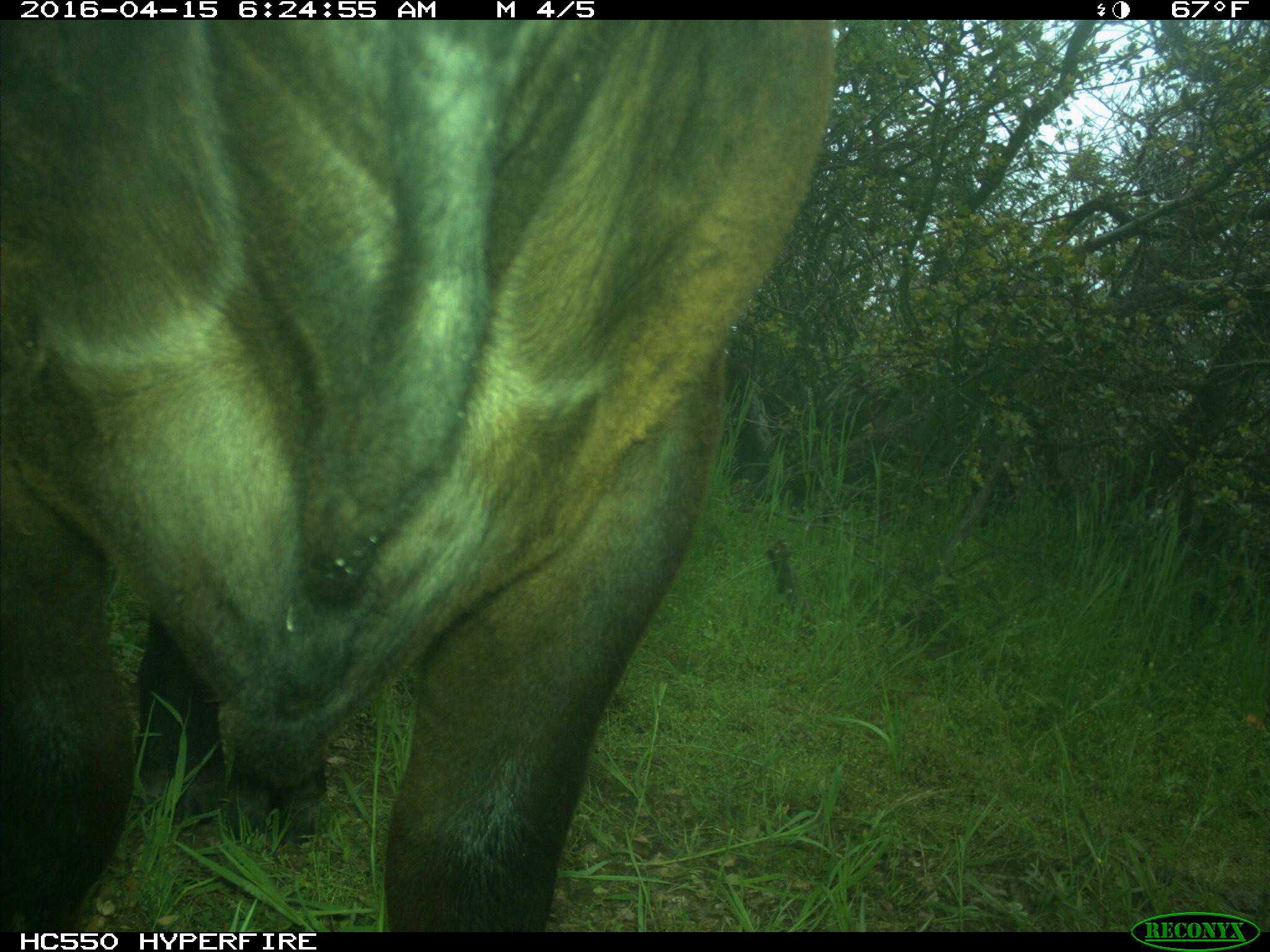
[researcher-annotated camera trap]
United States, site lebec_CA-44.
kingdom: Animalia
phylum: Chordata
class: Mammalia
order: Artiodactyla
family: Bovidae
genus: Bos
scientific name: Bos taurus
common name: domestic cow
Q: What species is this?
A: Bos taurus (domestic cow).